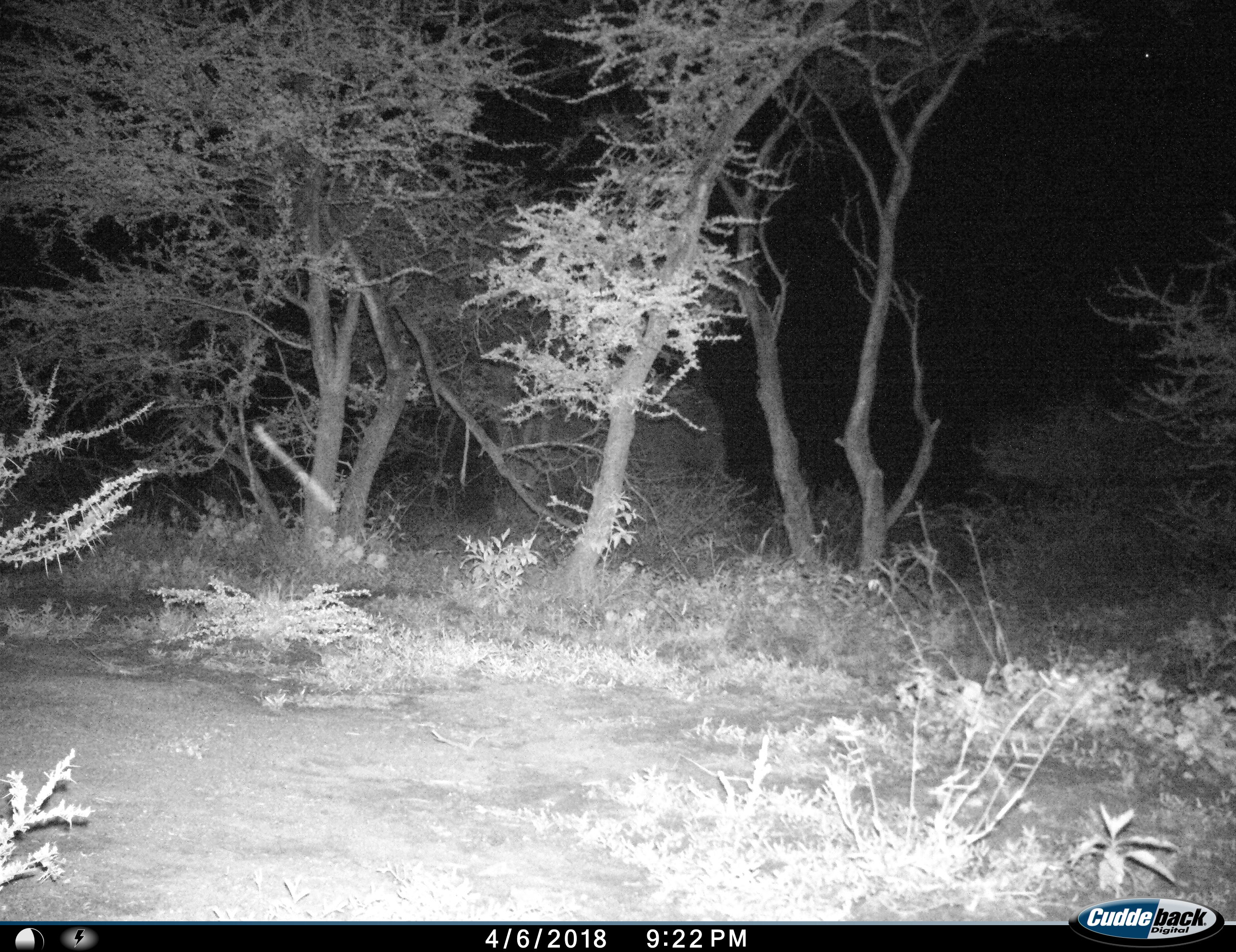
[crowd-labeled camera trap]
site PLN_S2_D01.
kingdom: Animalia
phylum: Chordata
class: Mammalia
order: Proboscidea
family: Elephantidae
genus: Loxodonta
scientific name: Loxodonta africana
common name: african bush elephant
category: elephant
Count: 1.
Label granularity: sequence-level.